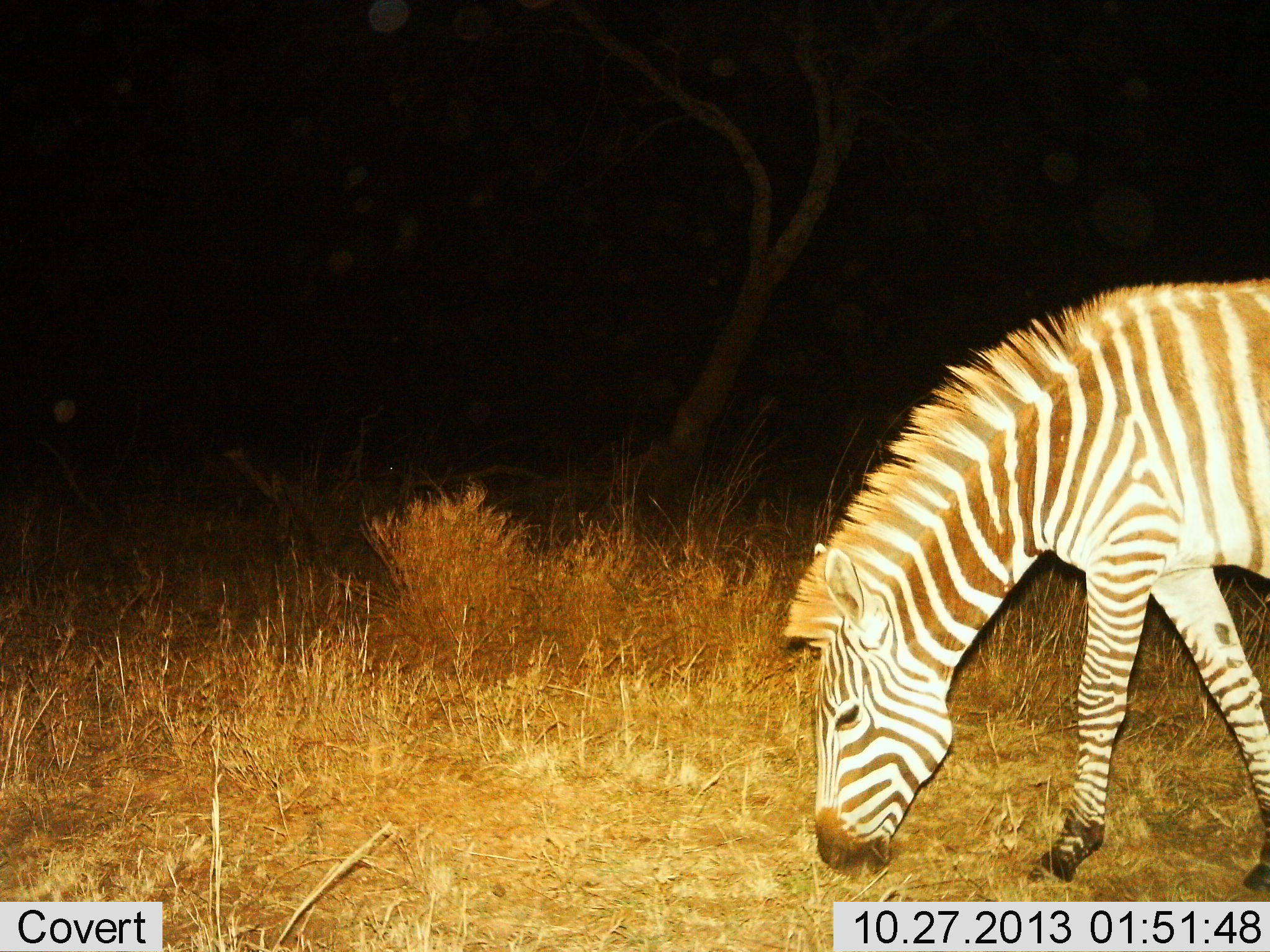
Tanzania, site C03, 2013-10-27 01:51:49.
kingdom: Animalia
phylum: Chordata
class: Mammalia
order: Perissodactyla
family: Equidae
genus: Equus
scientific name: Equus quagga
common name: plains zebra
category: zebra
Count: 1.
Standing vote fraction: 10%.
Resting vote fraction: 0%.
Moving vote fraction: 0%.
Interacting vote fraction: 0%.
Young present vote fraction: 0%.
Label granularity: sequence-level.